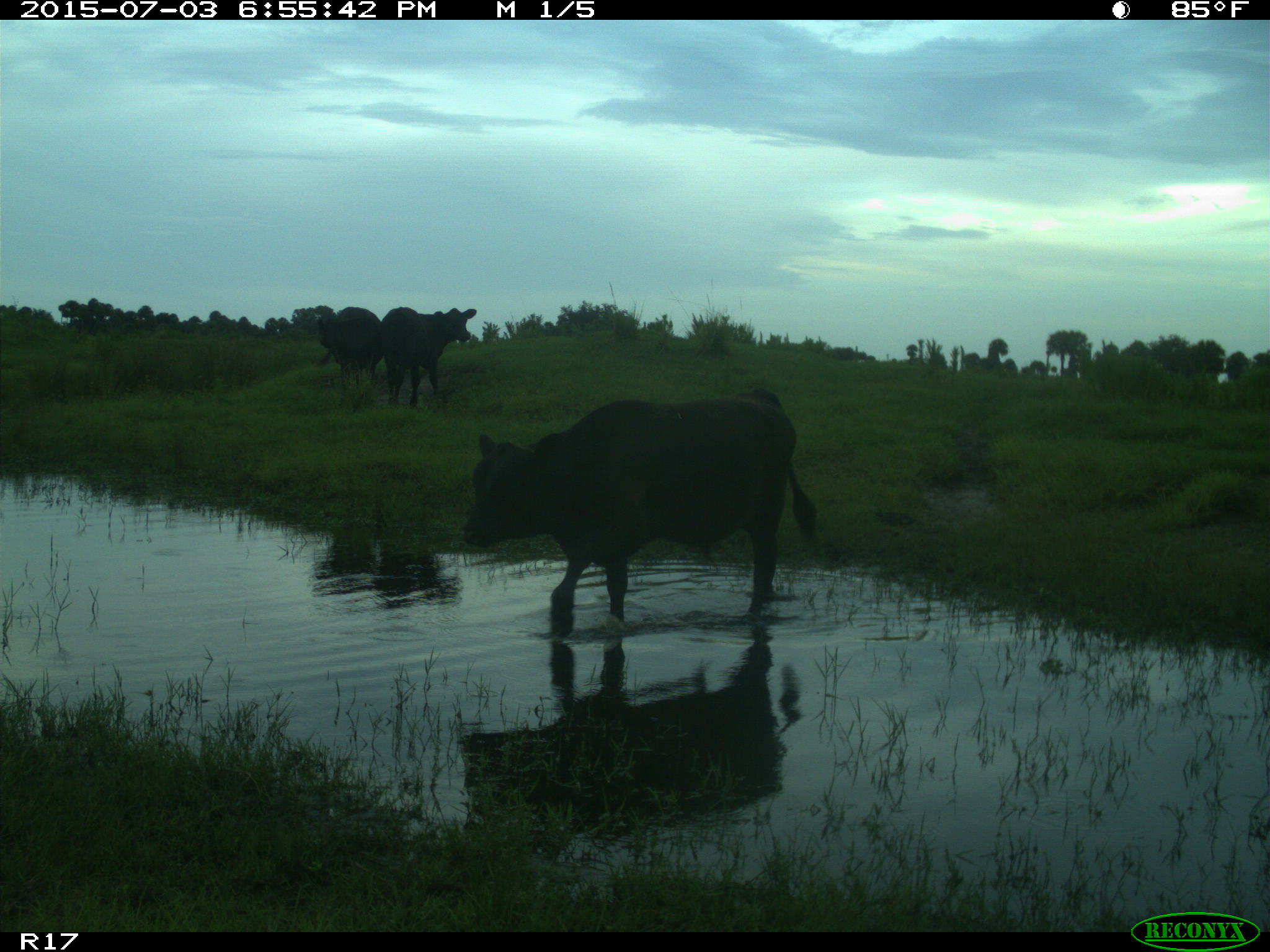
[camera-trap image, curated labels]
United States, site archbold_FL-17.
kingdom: Animalia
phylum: Chordata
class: Mammalia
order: Artiodactyla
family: Bovidae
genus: Bos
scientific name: Bos taurus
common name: domestic cow